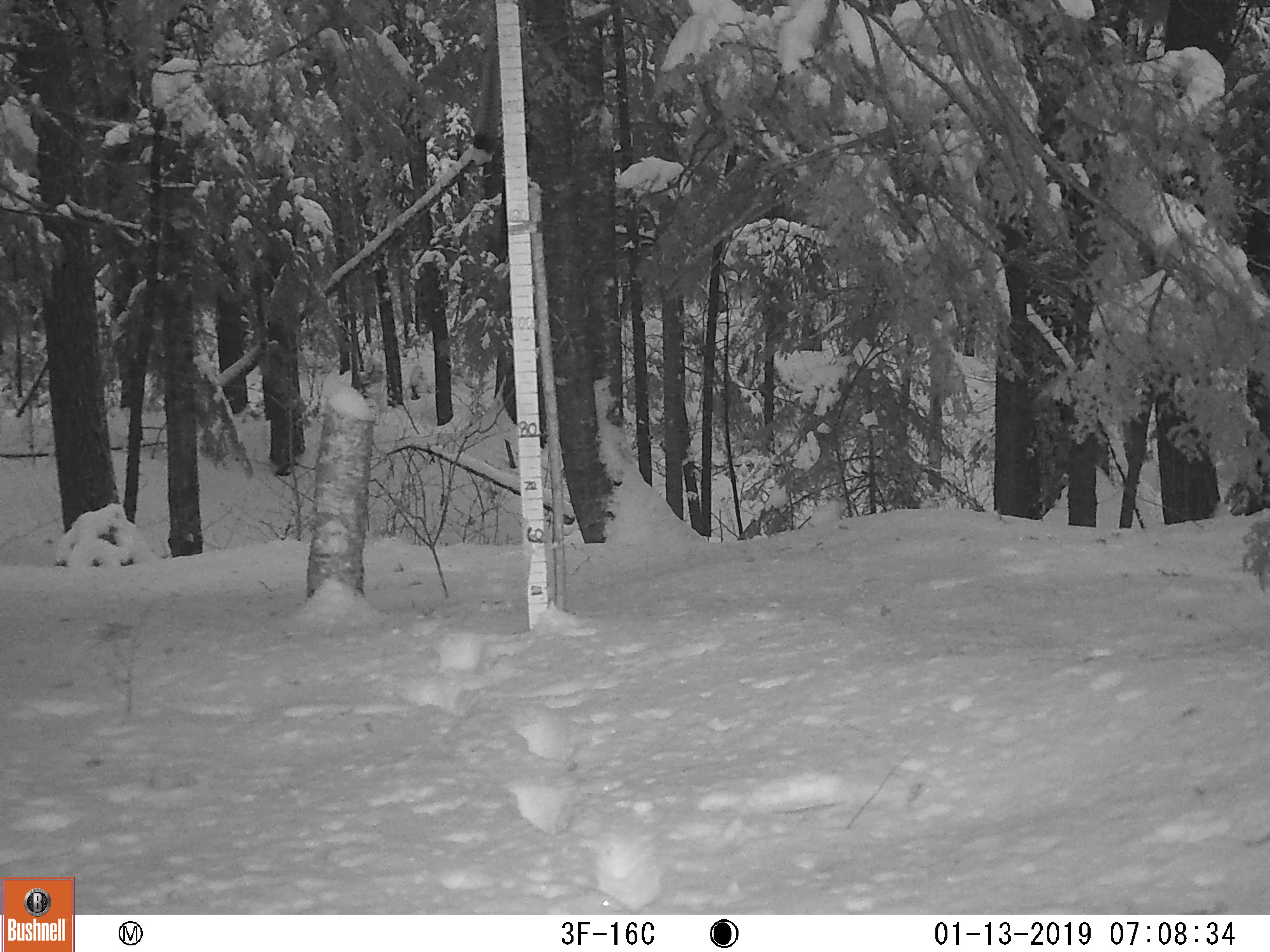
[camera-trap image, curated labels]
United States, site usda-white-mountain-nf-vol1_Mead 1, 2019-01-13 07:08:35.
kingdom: Animalia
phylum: Chordata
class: Mammalia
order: Carnivora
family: Canidae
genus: Canis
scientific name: Canis latrans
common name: coyote